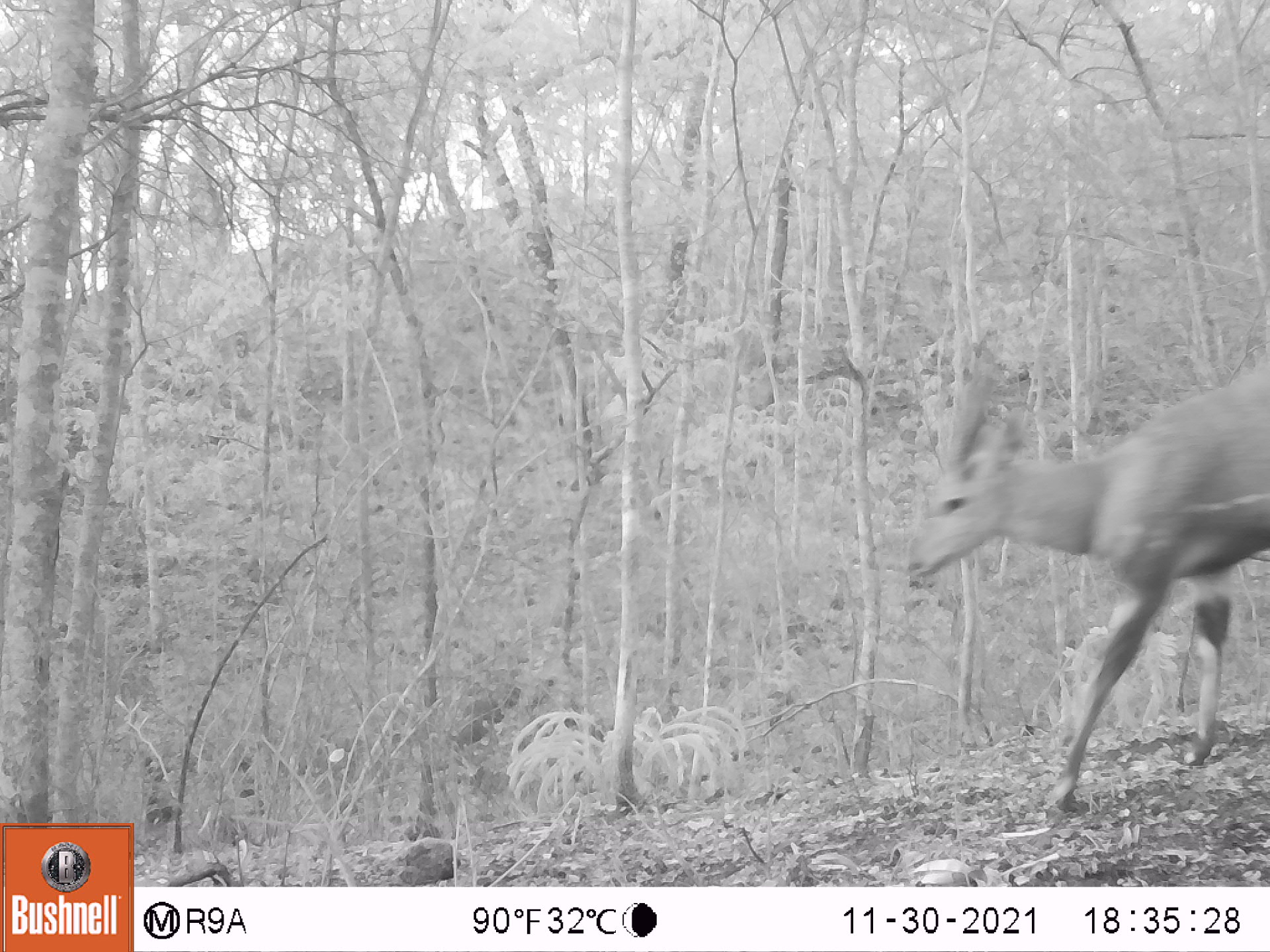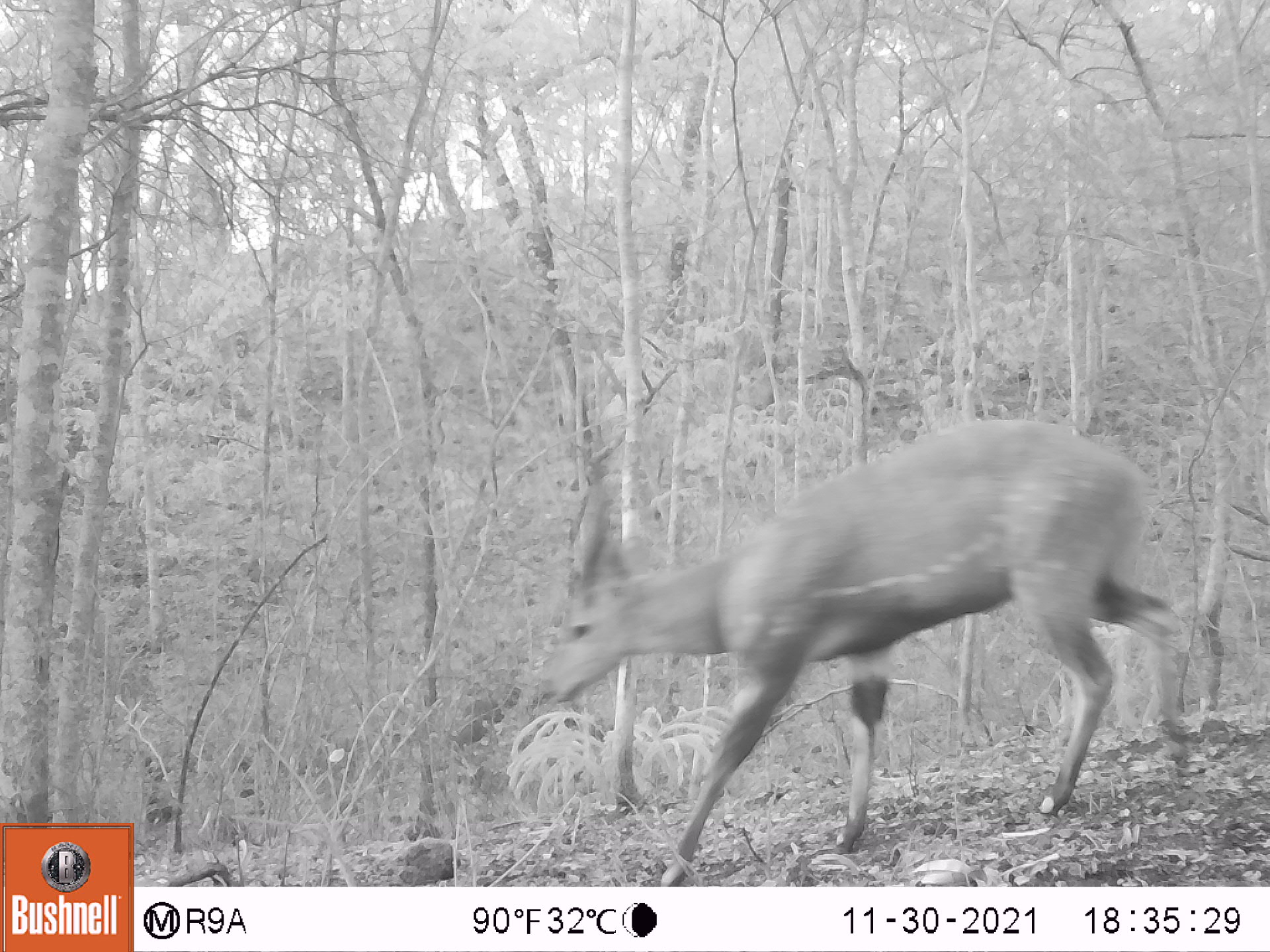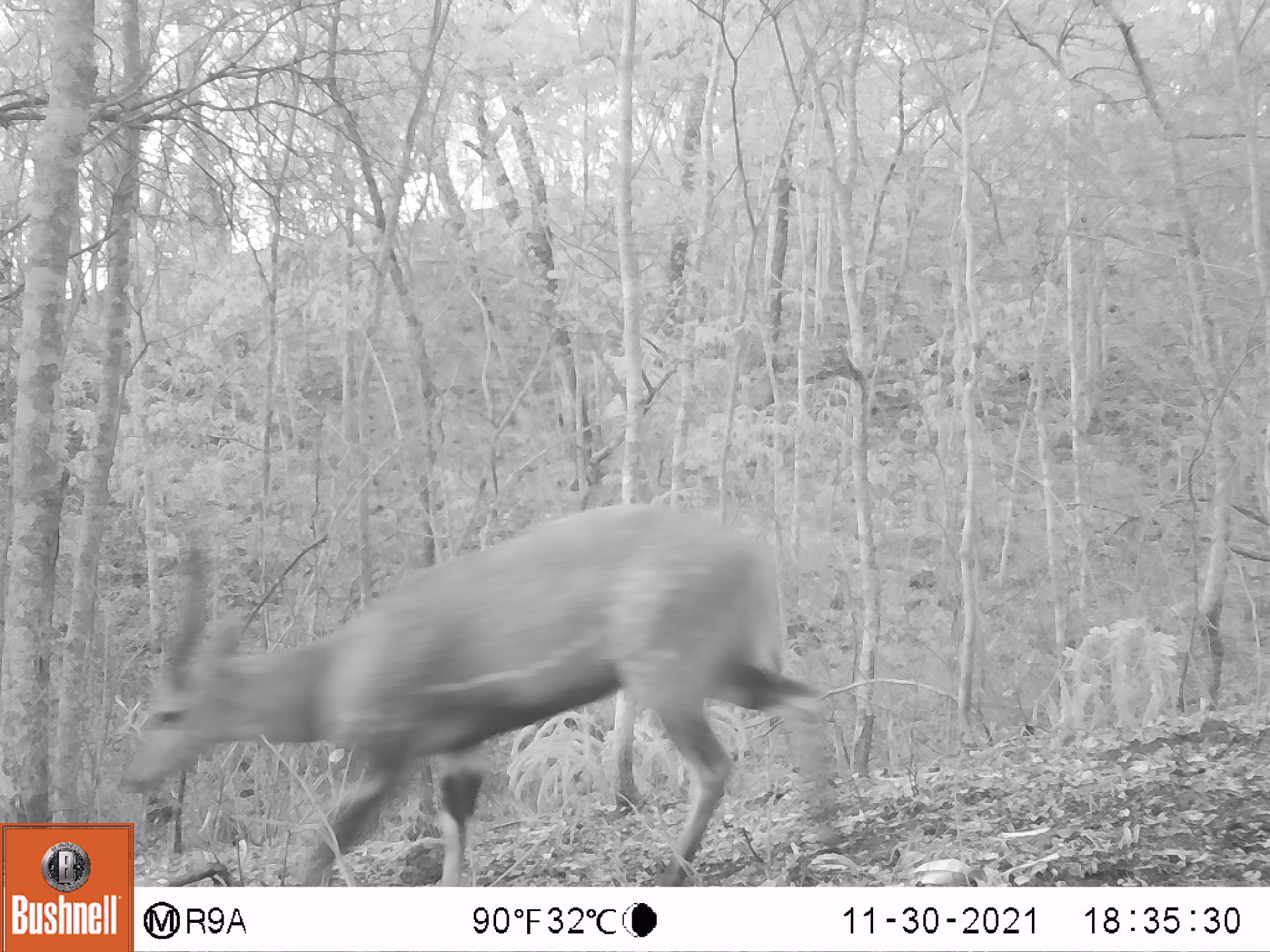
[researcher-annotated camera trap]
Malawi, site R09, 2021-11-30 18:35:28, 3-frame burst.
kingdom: Animalia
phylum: Chordata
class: Mammalia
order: Artiodactyla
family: Bovidae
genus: Tragelaphus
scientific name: Tragelaphus sylvaticus sylvaticus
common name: cape bushbuck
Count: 1.